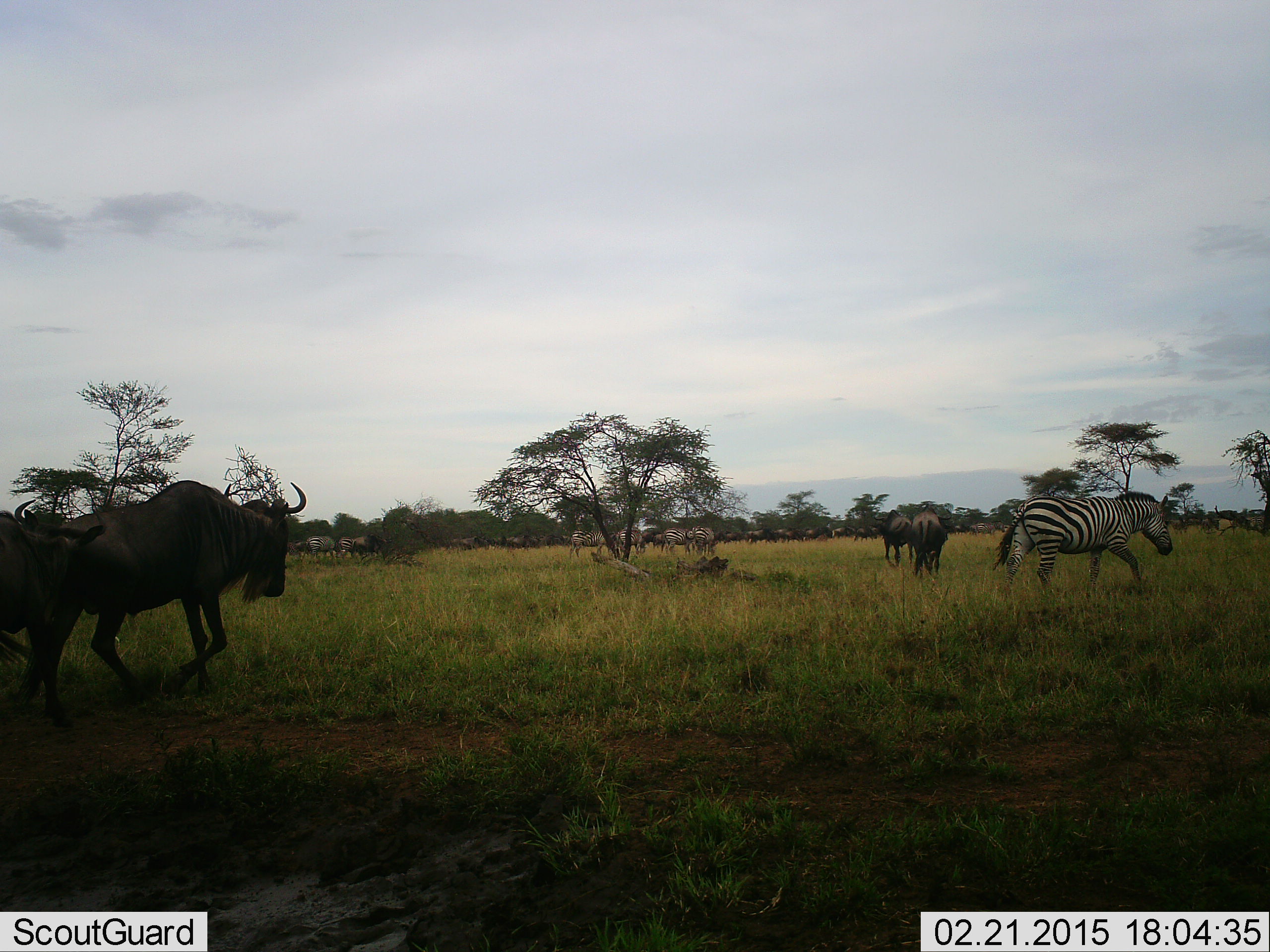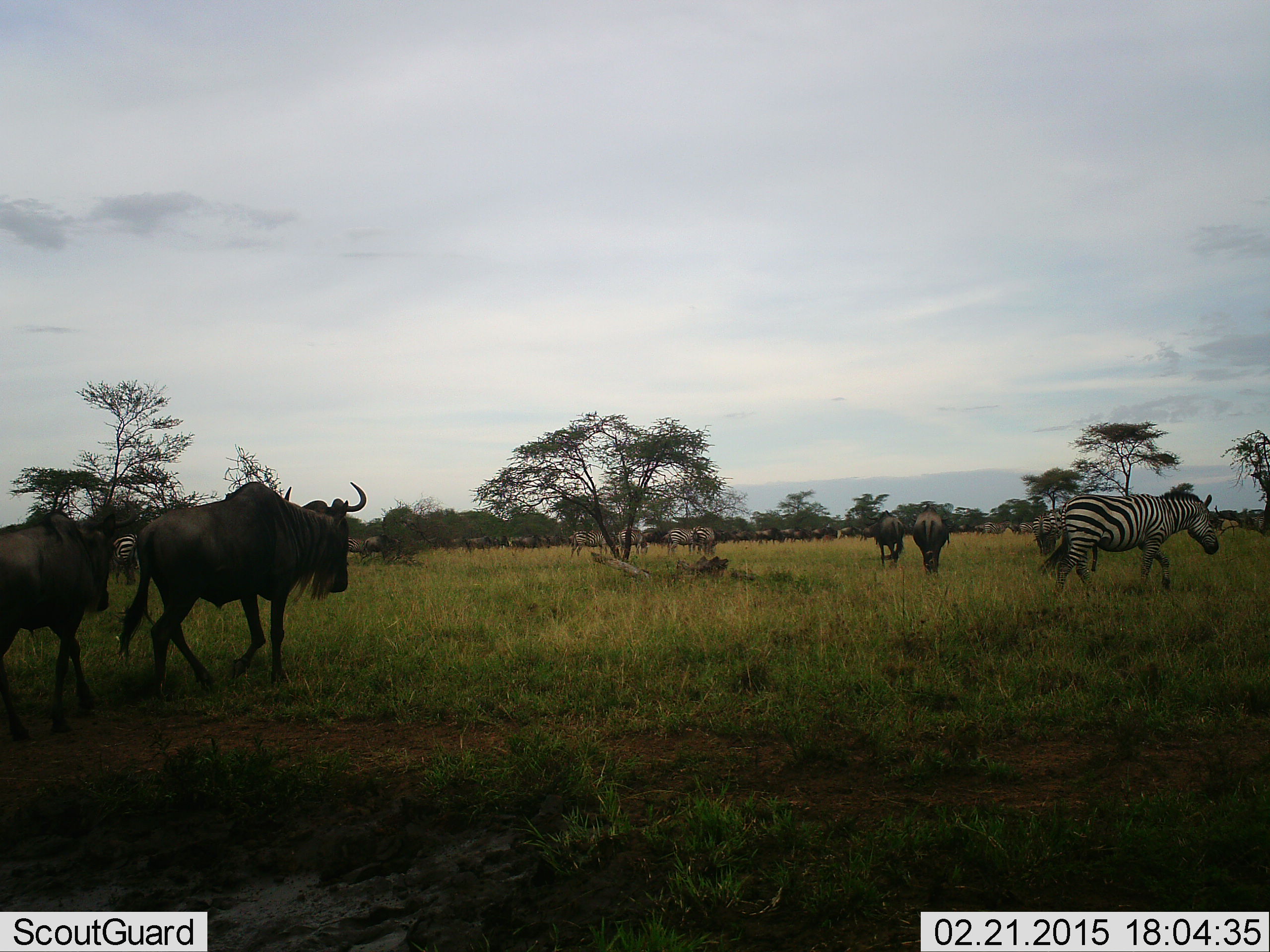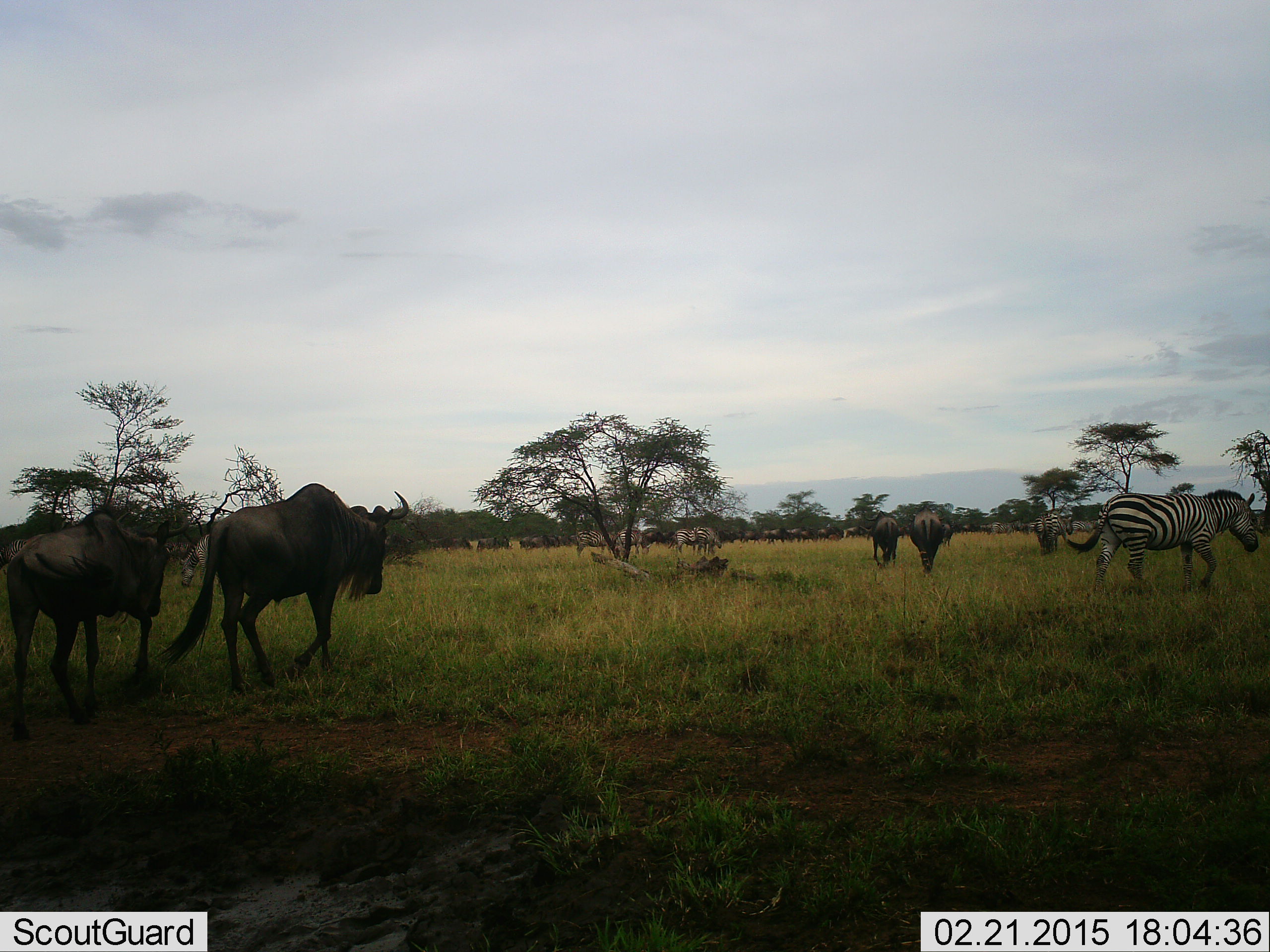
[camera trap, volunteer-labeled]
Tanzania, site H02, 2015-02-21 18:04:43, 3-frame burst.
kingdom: Animalia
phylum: Chordata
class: Mammalia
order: Artiodactyla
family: Bovidae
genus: Connochaetes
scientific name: Connochaetes taurinus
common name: blue wildebeest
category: wildebeest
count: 11-50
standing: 20%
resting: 0%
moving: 100%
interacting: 0%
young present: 0%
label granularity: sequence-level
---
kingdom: Animalia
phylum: Chordata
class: Mammalia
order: Perissodactyla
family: Equidae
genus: Equus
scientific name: Equus quagga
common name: plains zebra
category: zebra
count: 6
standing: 40%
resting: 0%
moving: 90%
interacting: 0%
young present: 0%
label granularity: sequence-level